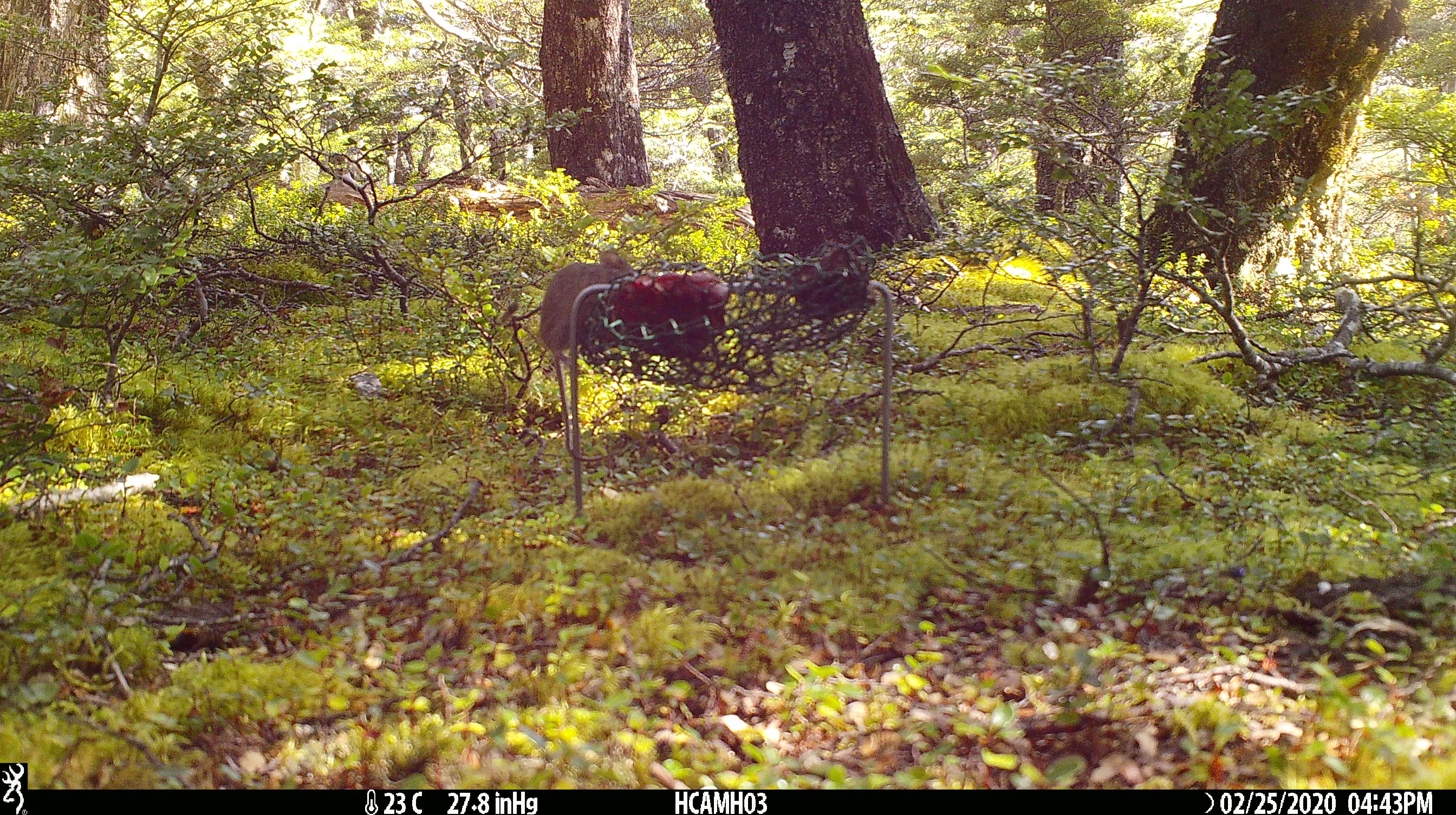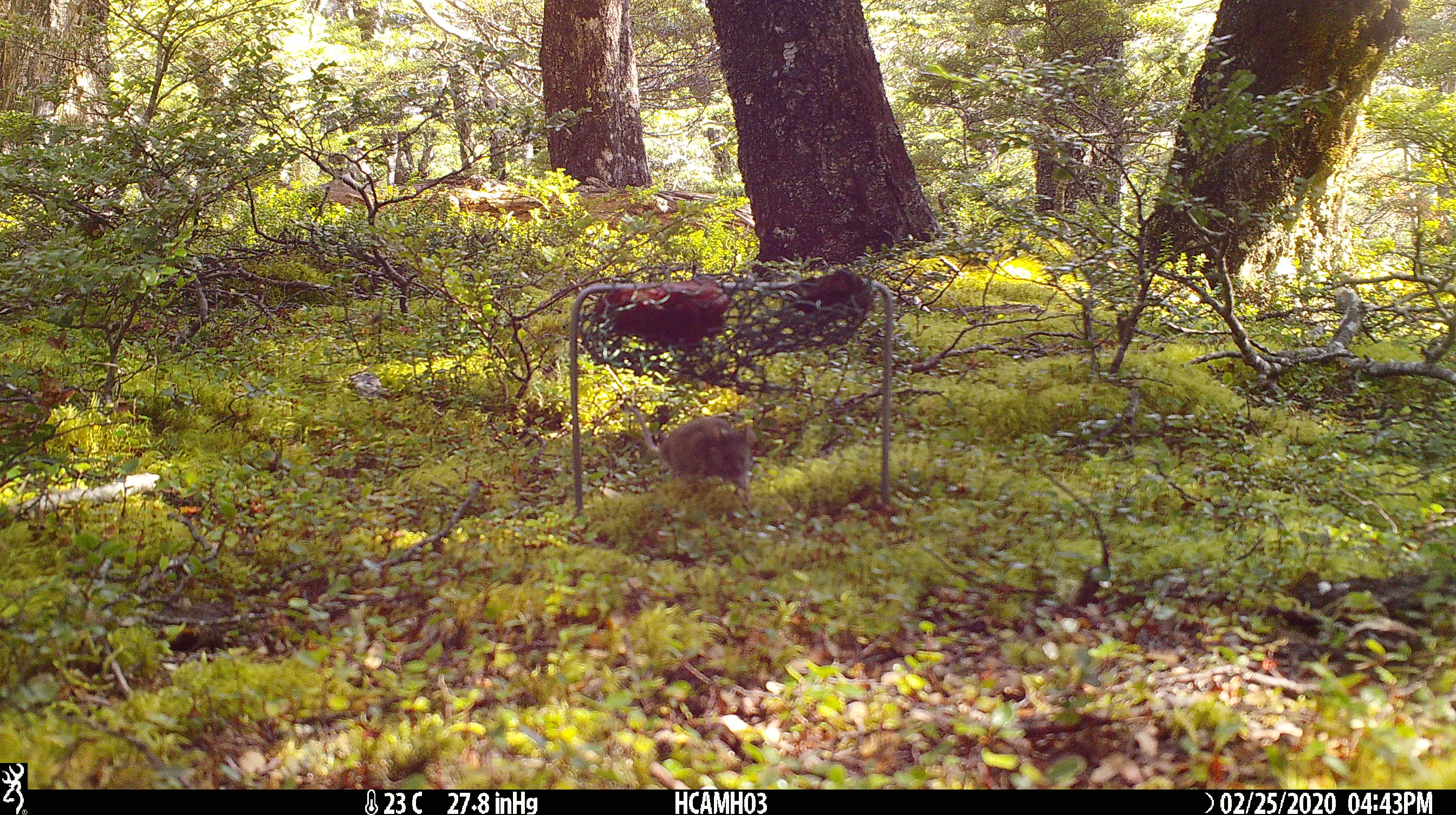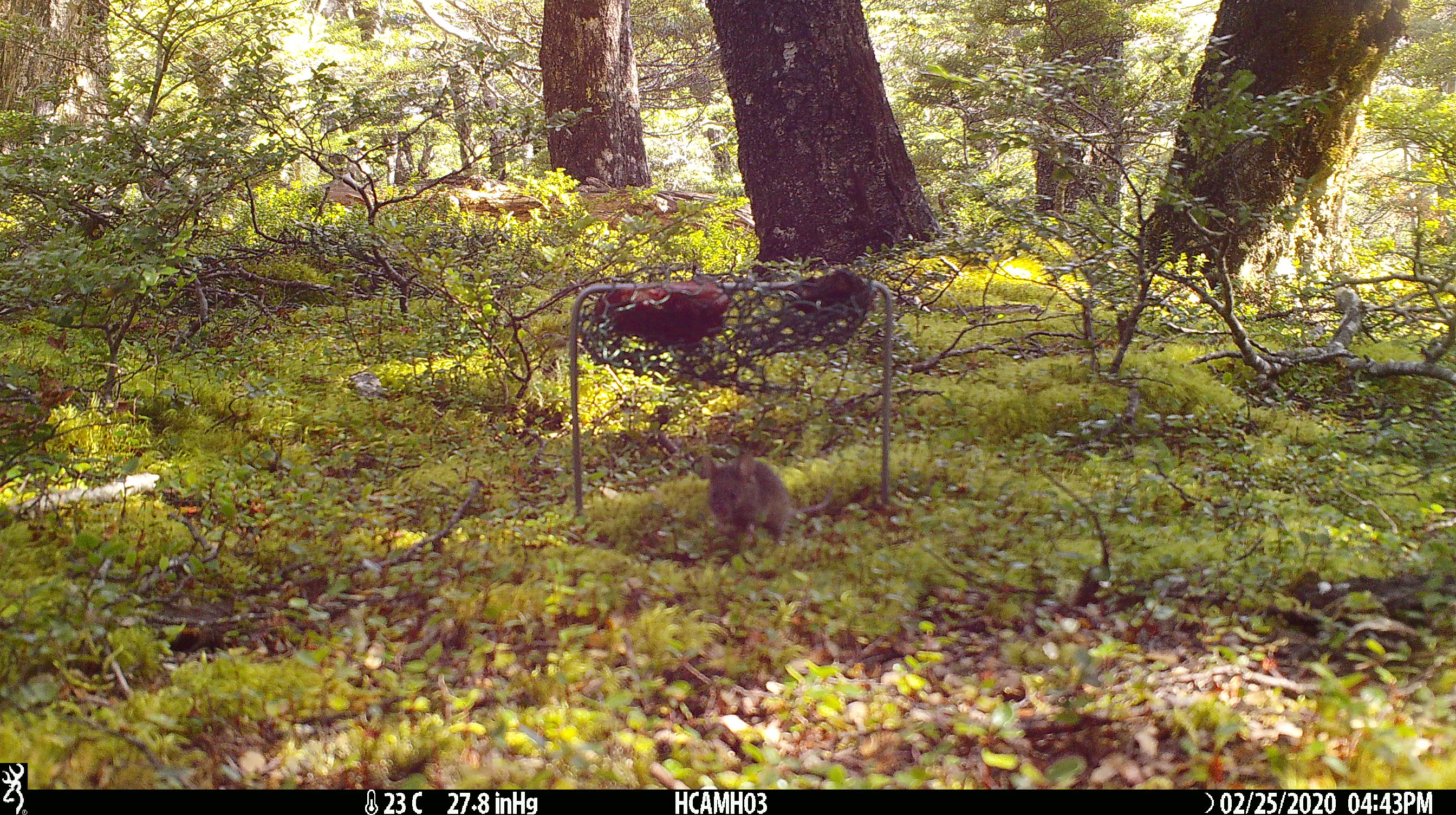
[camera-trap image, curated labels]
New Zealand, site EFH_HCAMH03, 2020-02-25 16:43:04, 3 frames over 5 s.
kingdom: Animalia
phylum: Chordata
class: Mammalia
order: Rodentia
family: Muridae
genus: Mus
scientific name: Mus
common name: mouse